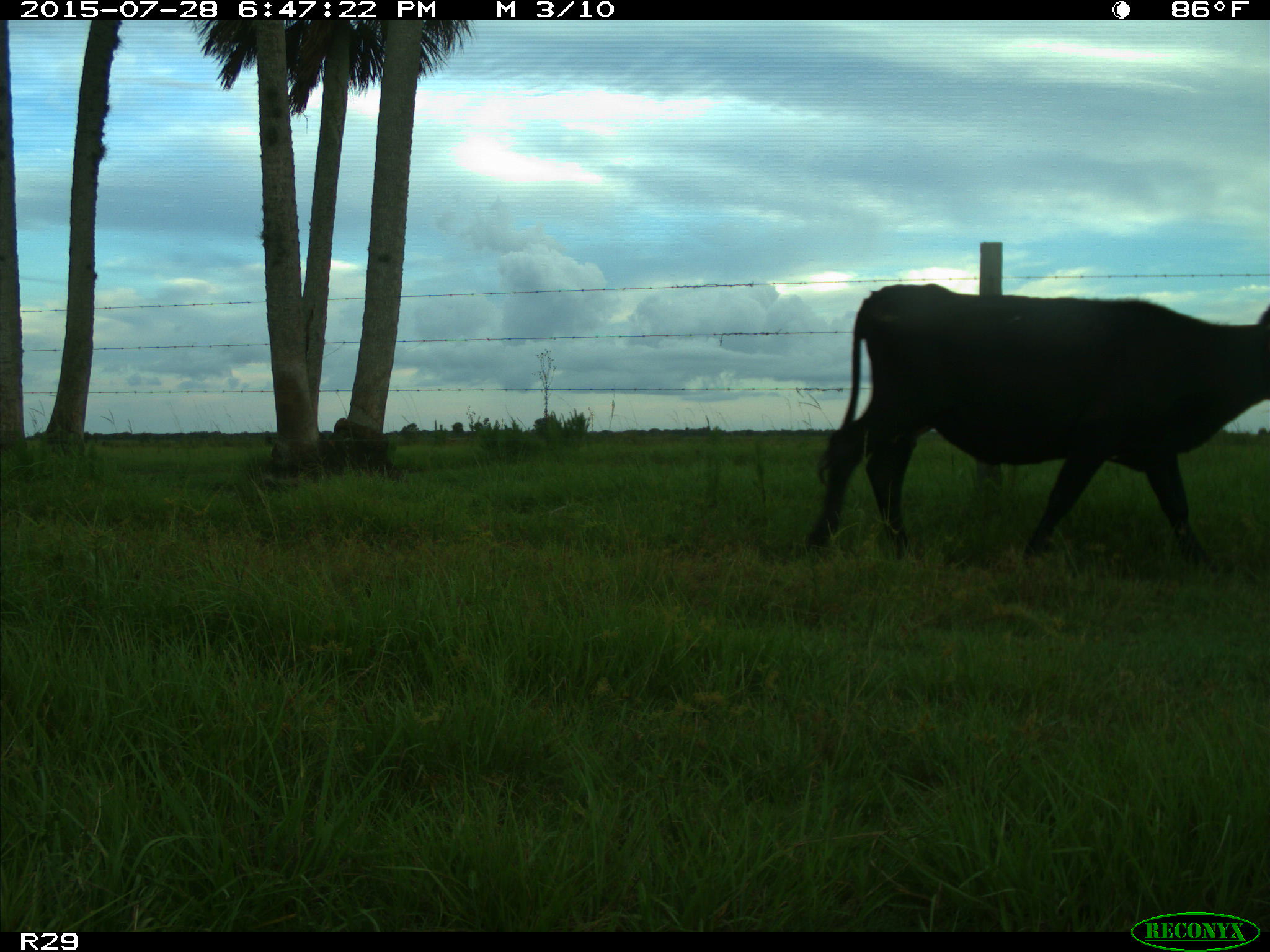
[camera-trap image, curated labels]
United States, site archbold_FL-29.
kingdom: Animalia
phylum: Chordata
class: Mammalia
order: Artiodactyla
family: Bovidae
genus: Bos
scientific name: Bos taurus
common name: domestic cow